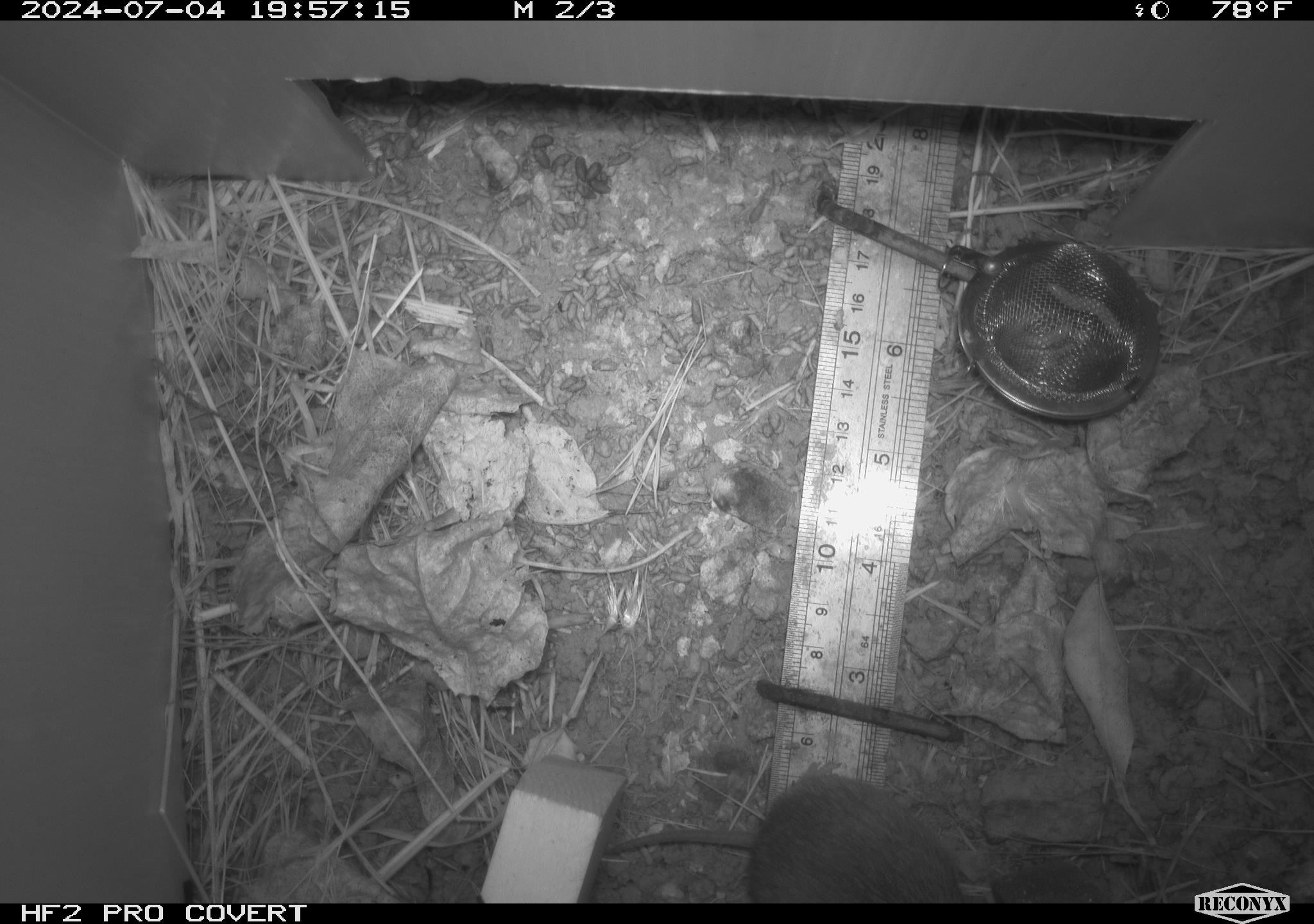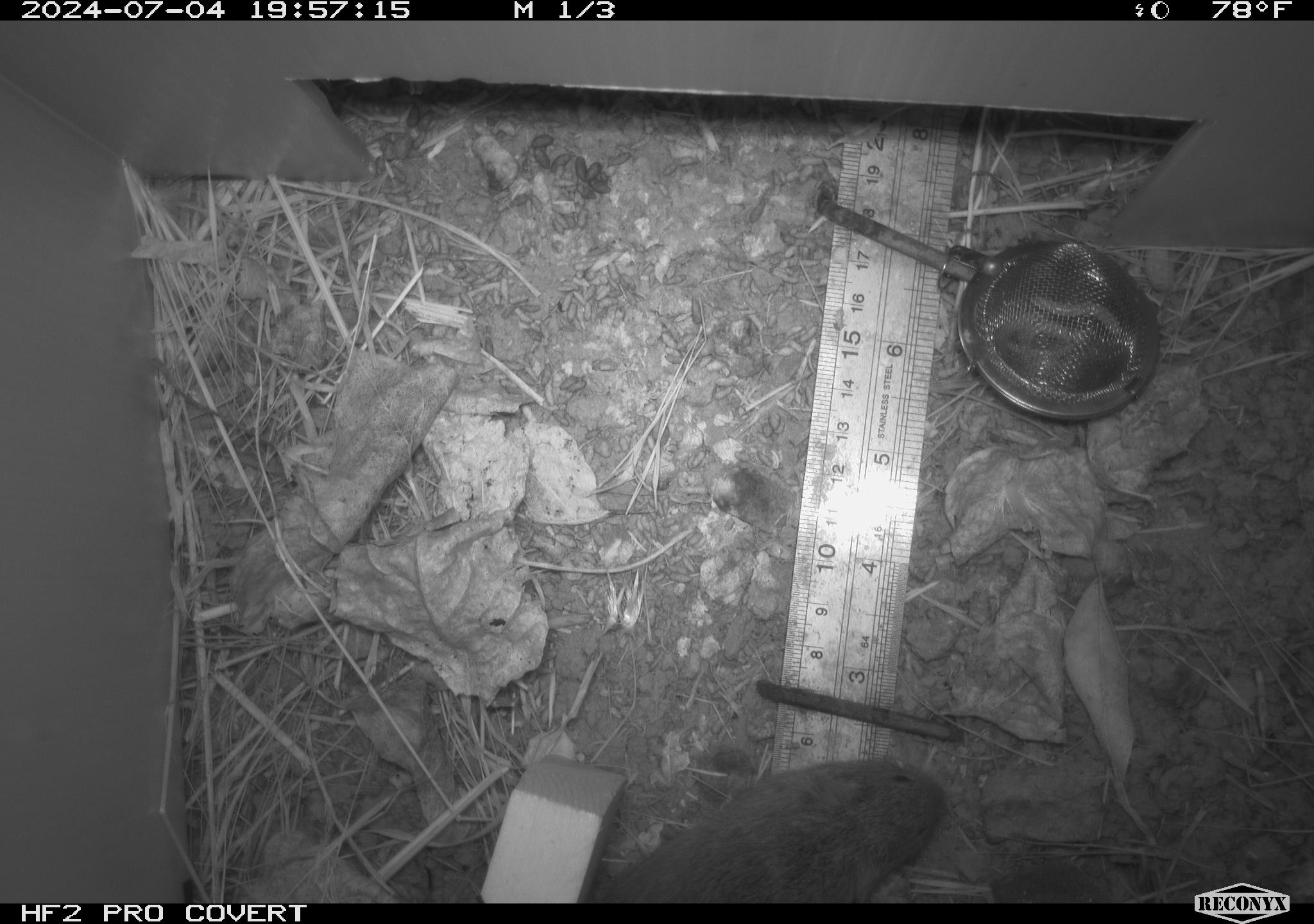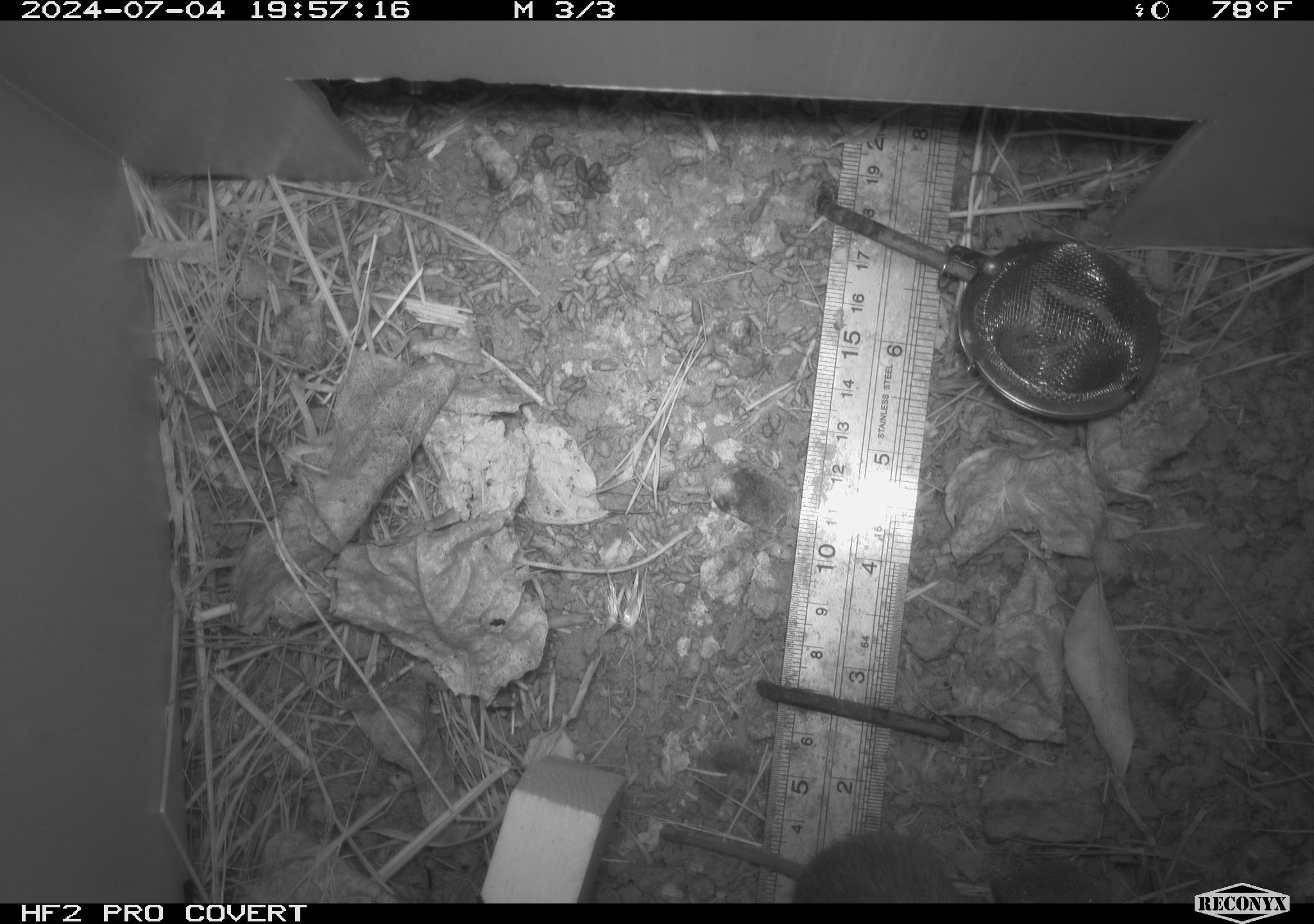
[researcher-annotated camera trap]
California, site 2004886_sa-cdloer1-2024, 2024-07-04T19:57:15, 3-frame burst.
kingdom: Animalia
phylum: Chordata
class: Mammalia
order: Rodentia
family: Cricetidae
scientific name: Arvicolinae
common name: voles, lemmings, and muskrats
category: arvicolinae subfamily